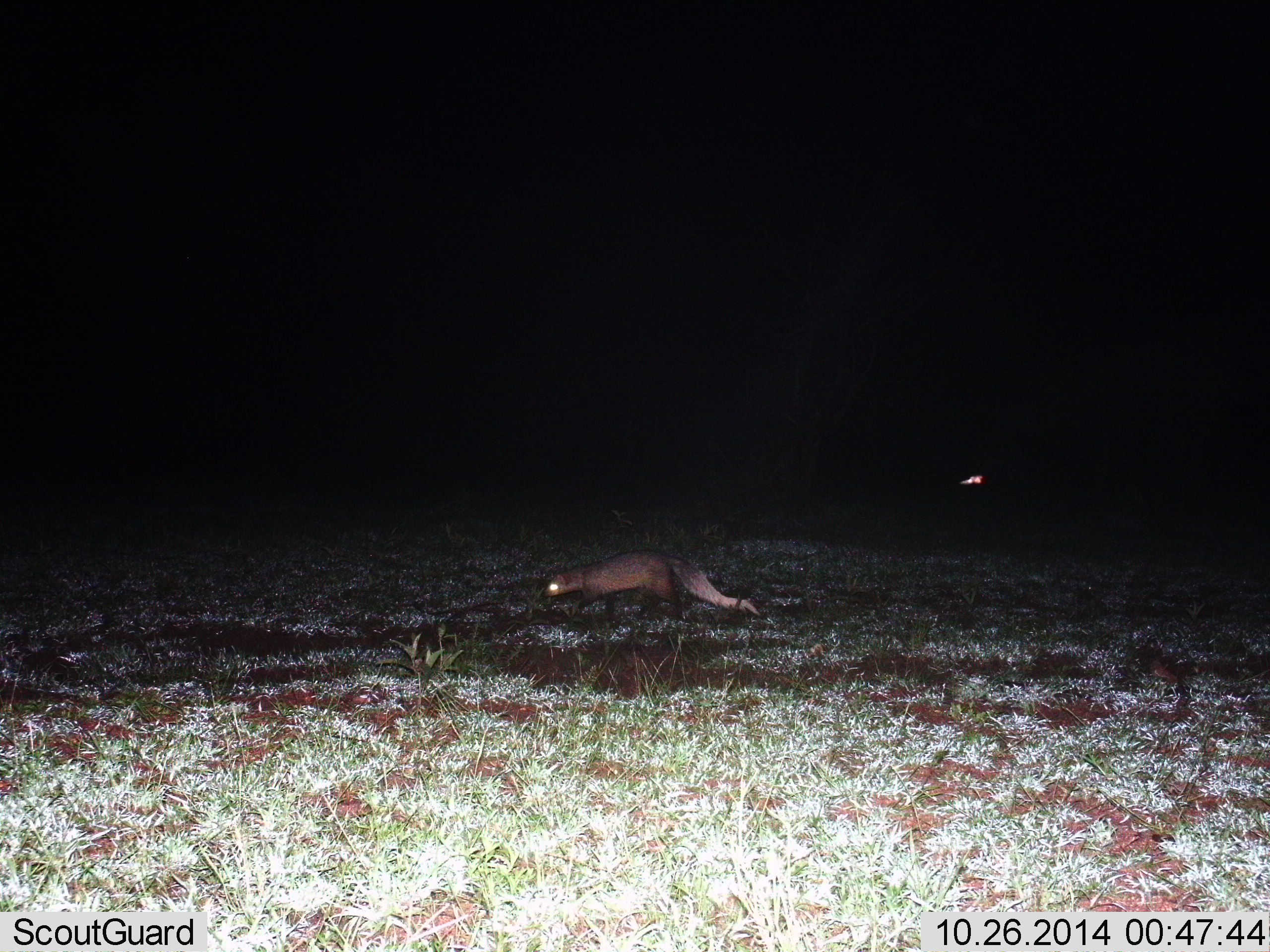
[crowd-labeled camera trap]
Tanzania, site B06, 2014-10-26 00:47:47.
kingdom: Animalia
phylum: Chordata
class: Mammalia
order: Carnivora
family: Herpestidae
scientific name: Herpestidae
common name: mongoose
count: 1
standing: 10%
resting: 0%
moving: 90%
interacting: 0%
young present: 0%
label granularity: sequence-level